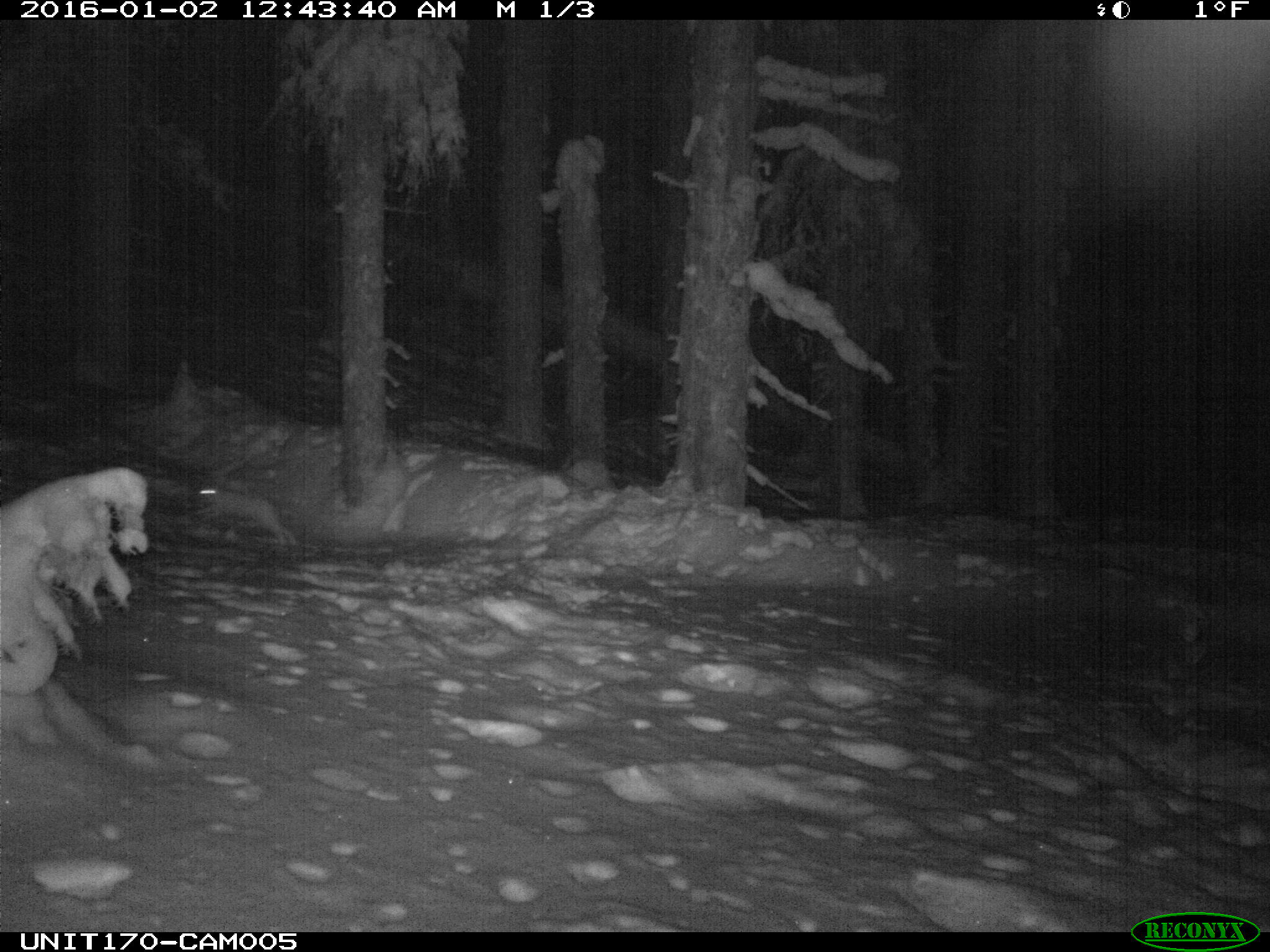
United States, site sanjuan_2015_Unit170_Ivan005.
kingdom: Animalia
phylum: Chordata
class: Mammalia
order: Lagomorpha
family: Leporidae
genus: Lepus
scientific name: Lepus americanus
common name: snowshoe hare